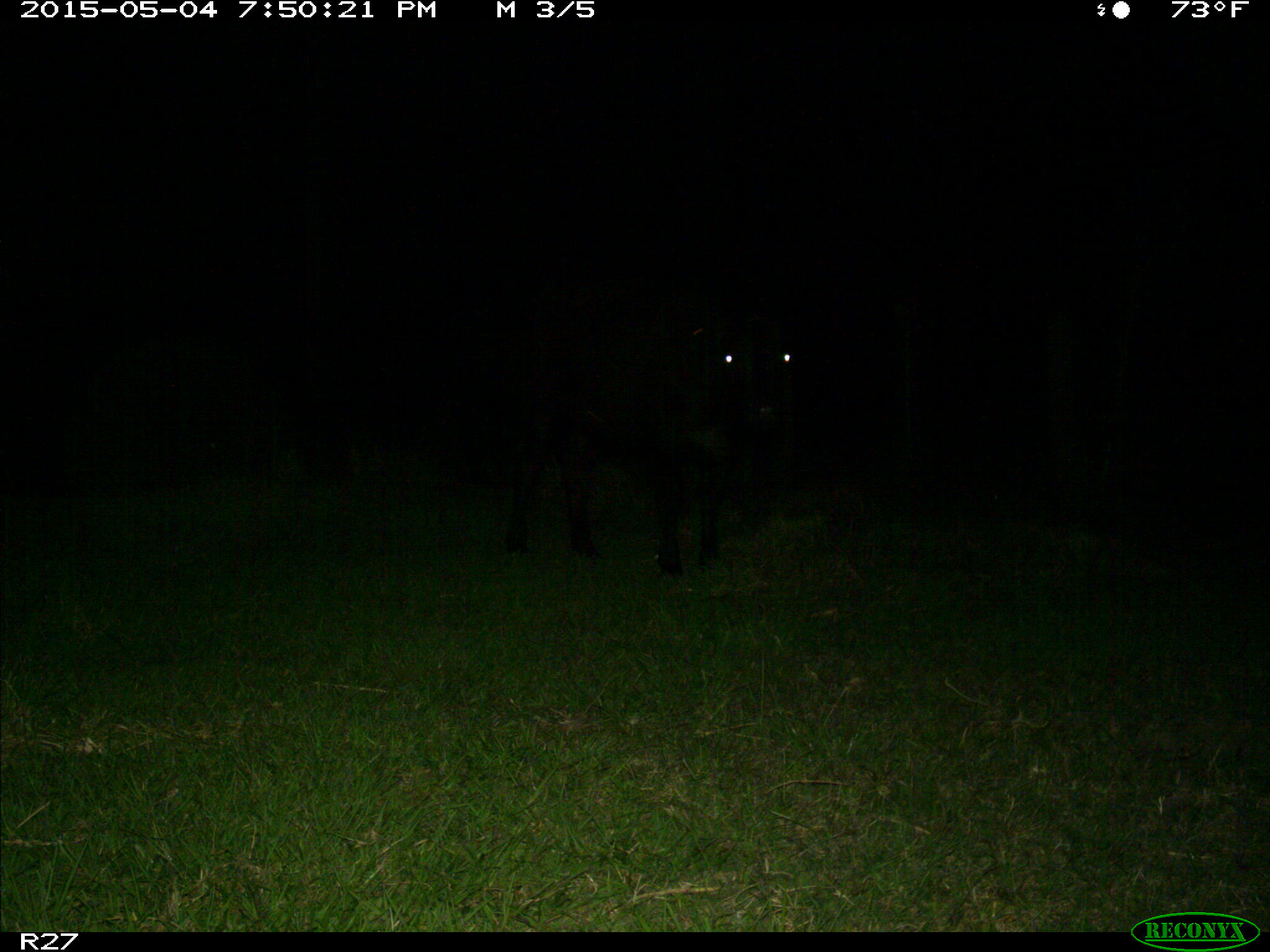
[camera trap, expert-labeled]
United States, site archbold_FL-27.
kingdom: Animalia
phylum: Chordata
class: Mammalia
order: Artiodactyla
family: Bovidae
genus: Bos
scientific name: Bos taurus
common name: domestic cow